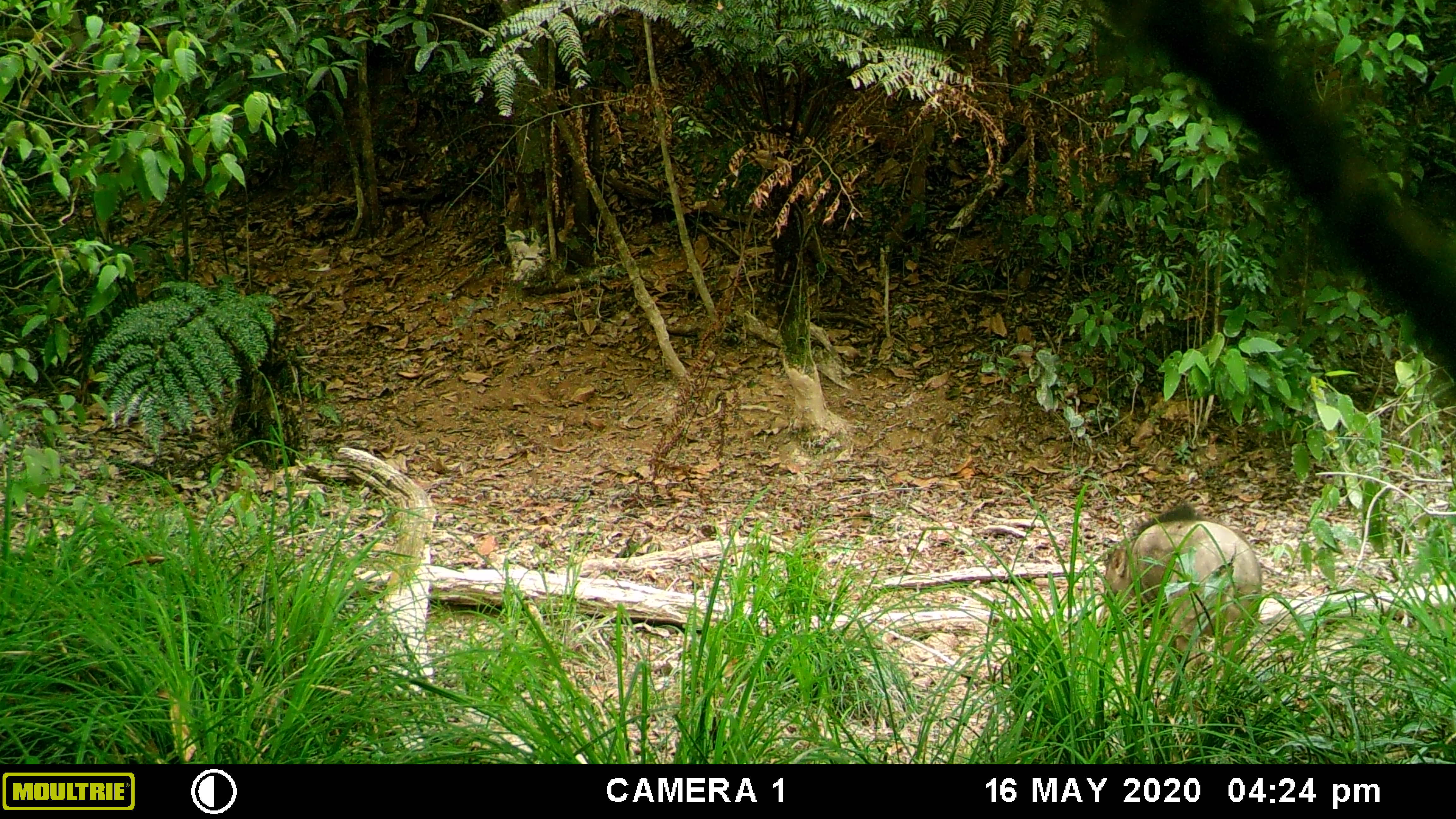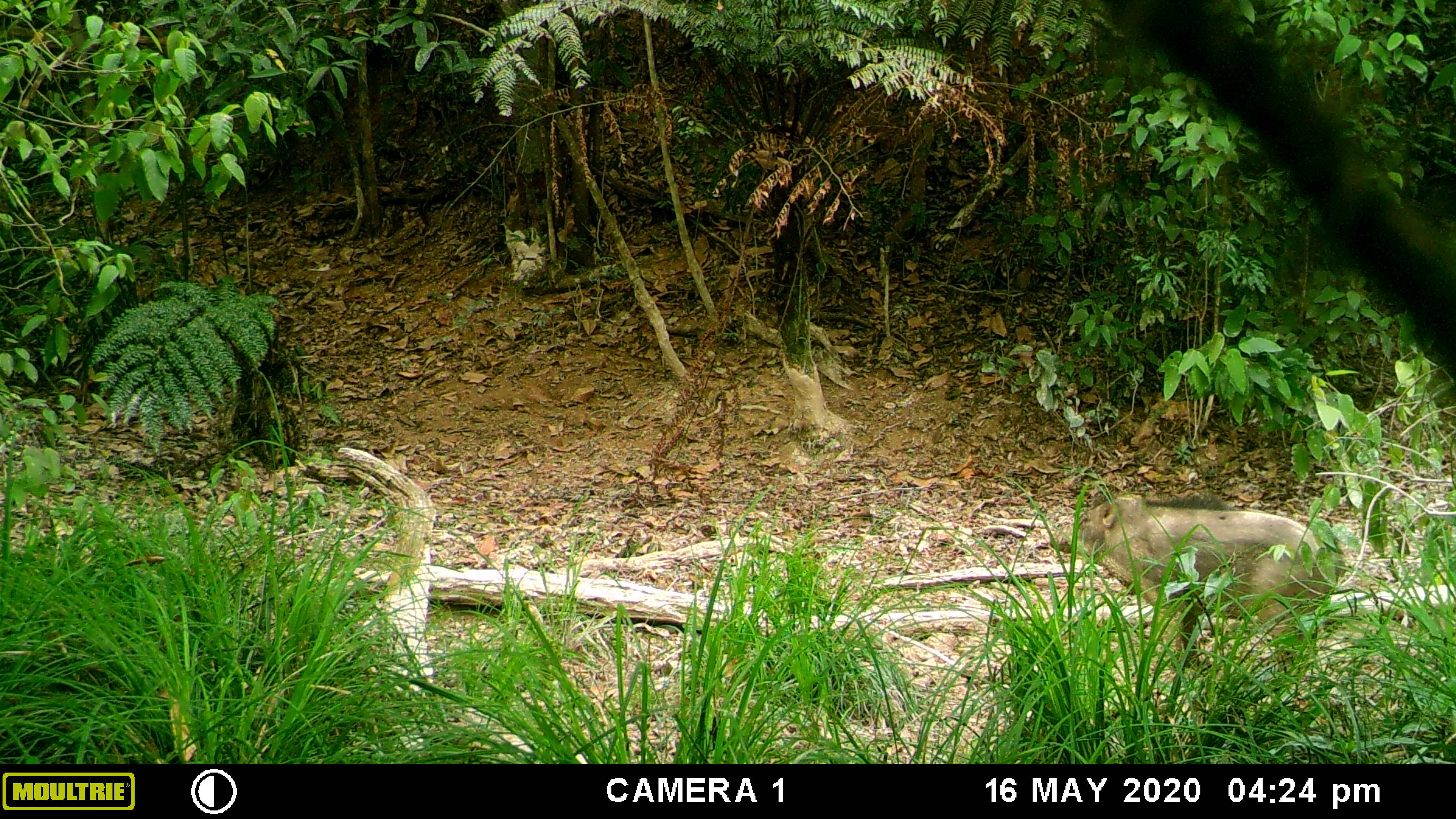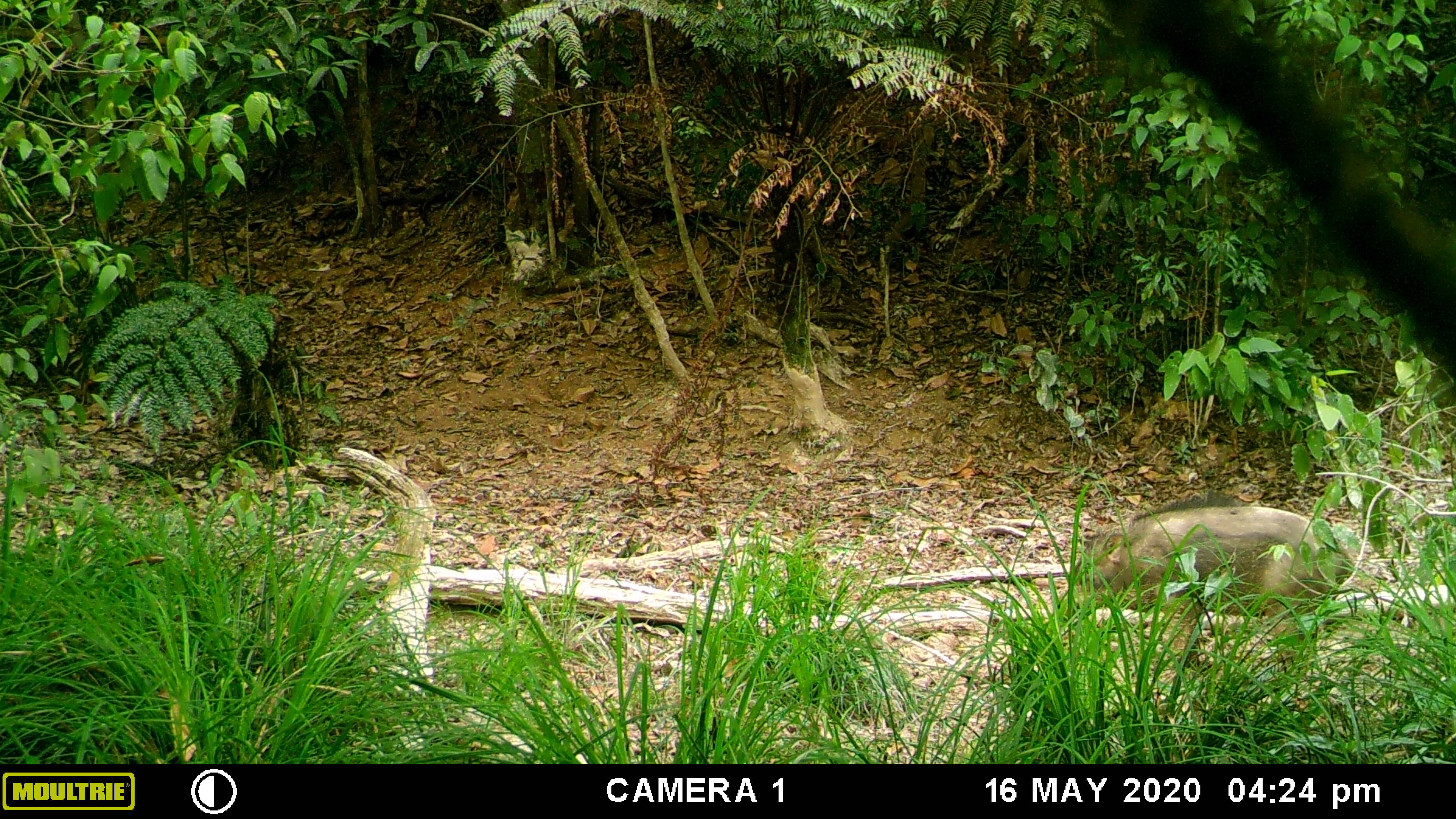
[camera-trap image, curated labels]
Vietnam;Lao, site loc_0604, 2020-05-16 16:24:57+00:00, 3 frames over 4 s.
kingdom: Animalia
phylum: Chordata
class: Mammalia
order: Artiodactyla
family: Suidae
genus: Sus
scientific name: Sus scrofa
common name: eurasian wild pig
Eurasian wild pig (Sus scrofa). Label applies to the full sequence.